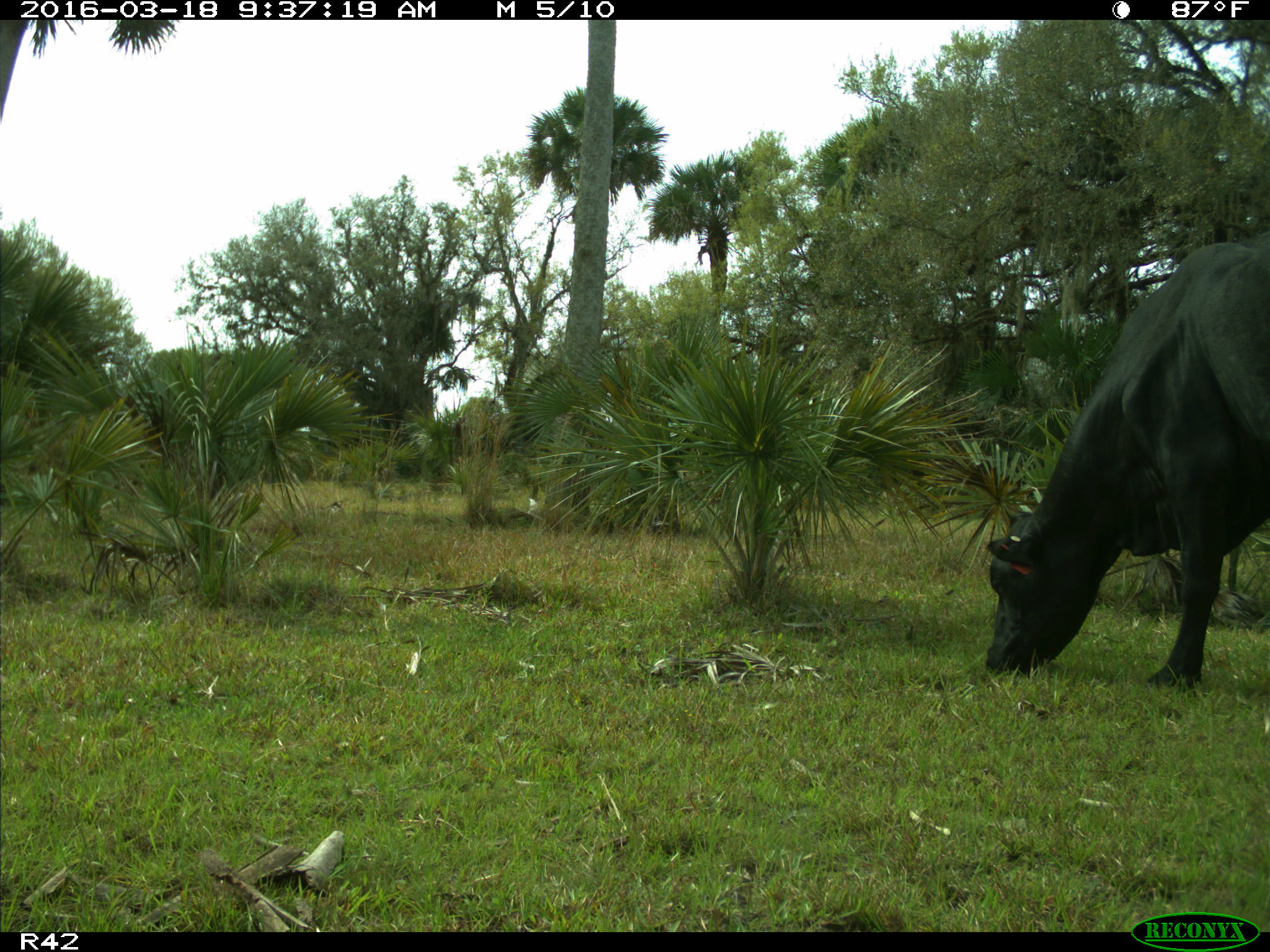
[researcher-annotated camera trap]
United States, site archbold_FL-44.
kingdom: Animalia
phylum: Chordata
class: Mammalia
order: Artiodactyla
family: Bovidae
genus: Bos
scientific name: Bos taurus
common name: domestic cow